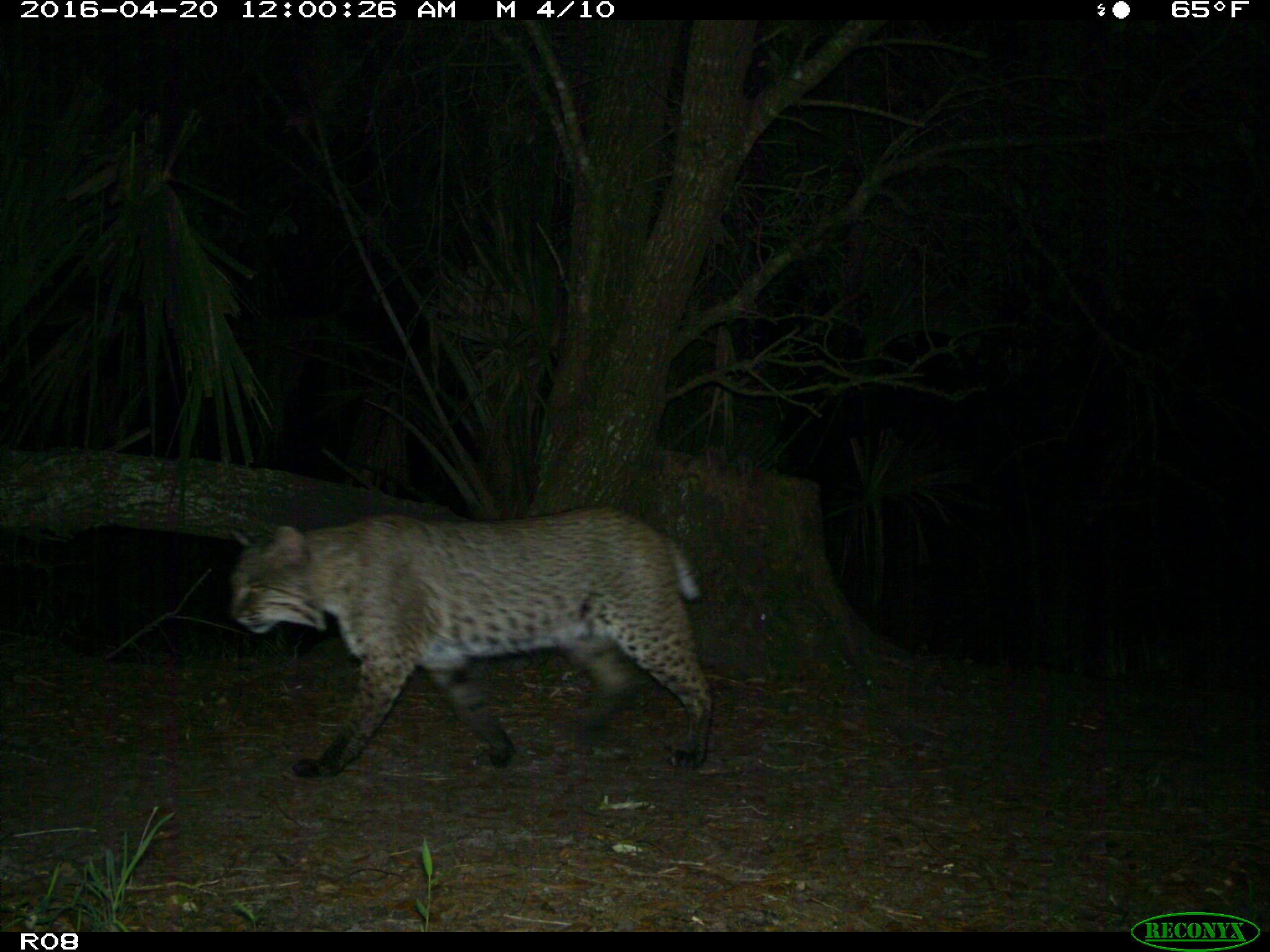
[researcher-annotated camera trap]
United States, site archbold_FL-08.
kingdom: Animalia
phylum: Chordata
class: Mammalia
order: Carnivora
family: Felidae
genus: Lynx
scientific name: Lynx rufus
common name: bobcat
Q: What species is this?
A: Lynx rufus (bobcat).